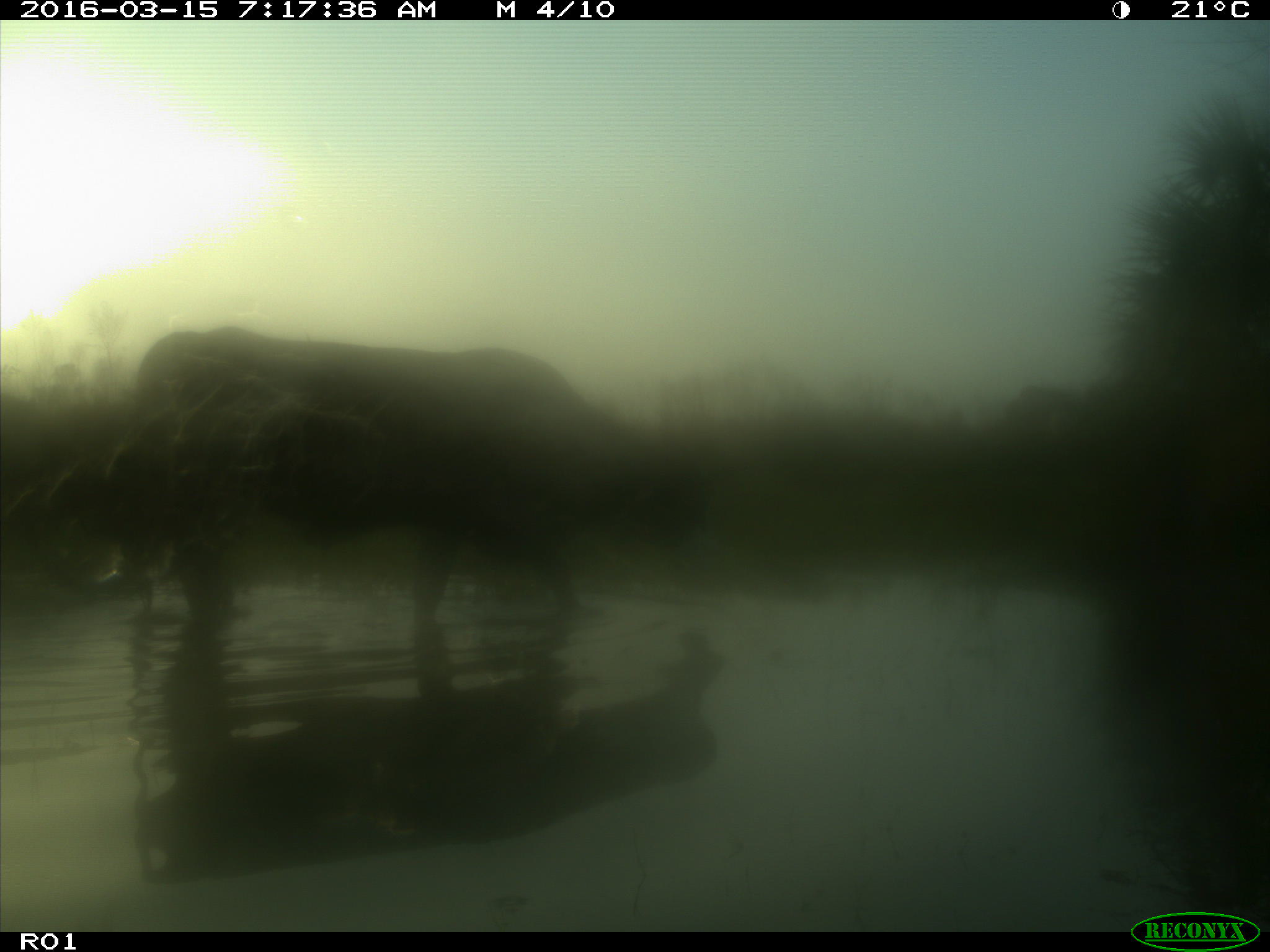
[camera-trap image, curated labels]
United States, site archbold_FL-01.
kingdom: Animalia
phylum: Chordata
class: Mammalia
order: Artiodactyla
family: Bovidae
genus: Bos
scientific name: Bos taurus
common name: domestic cow